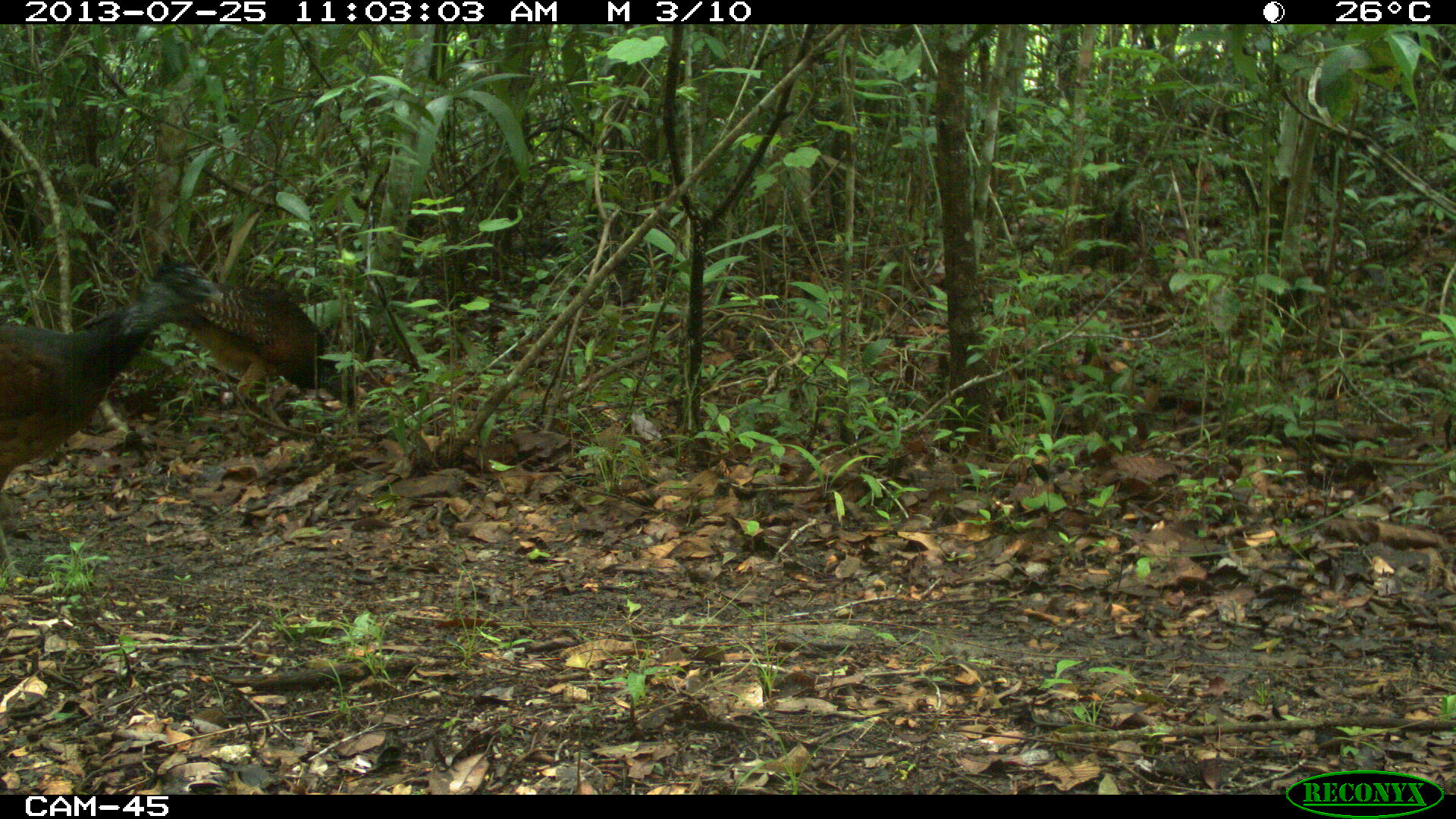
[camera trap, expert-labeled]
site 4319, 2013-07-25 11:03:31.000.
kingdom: Animalia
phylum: Chordata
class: Aves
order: Galliformes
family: Cracidae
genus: Crax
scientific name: Crax rubra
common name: great curassow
Crax rubra (great curassow), count 3.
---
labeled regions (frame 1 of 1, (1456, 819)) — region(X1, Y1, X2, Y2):
crax rubra: region(0, 249, 224, 486); region(183, 283, 357, 415)